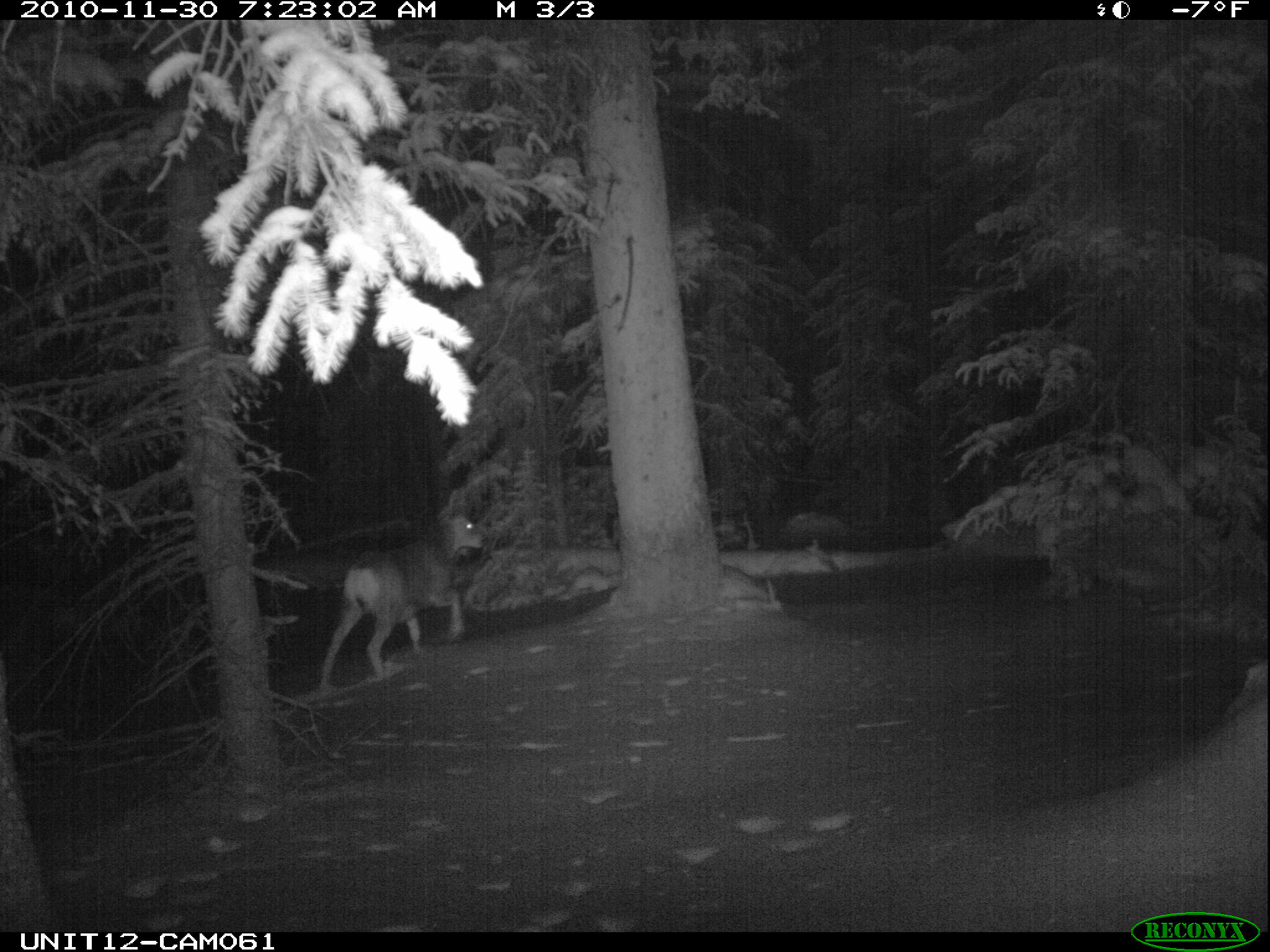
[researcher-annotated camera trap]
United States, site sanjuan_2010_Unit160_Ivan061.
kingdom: Animalia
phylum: Chordata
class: Mammalia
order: Artiodactyla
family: Cervidae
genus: Odocoileus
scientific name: Odocoileus hemionus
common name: mule deer